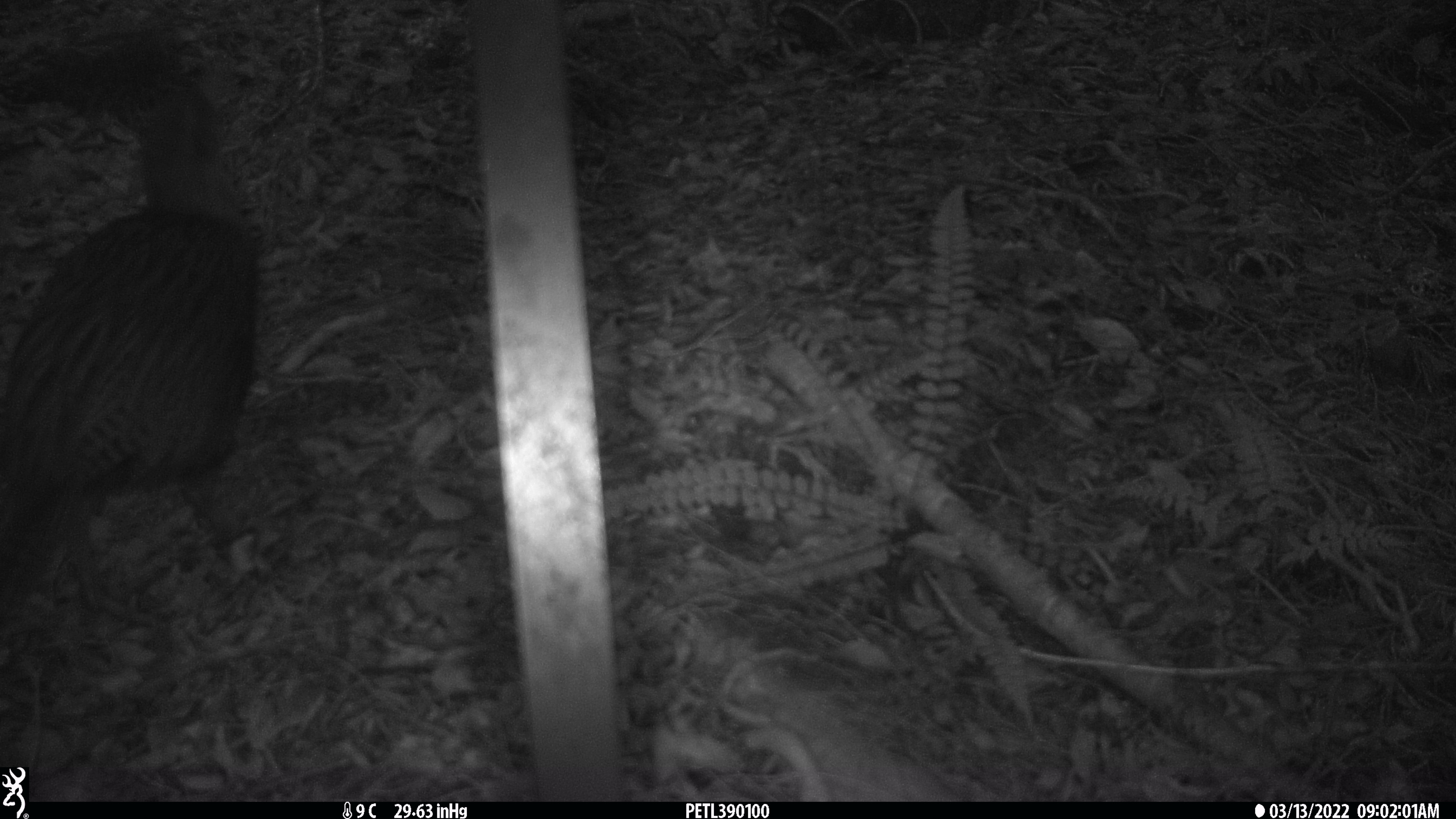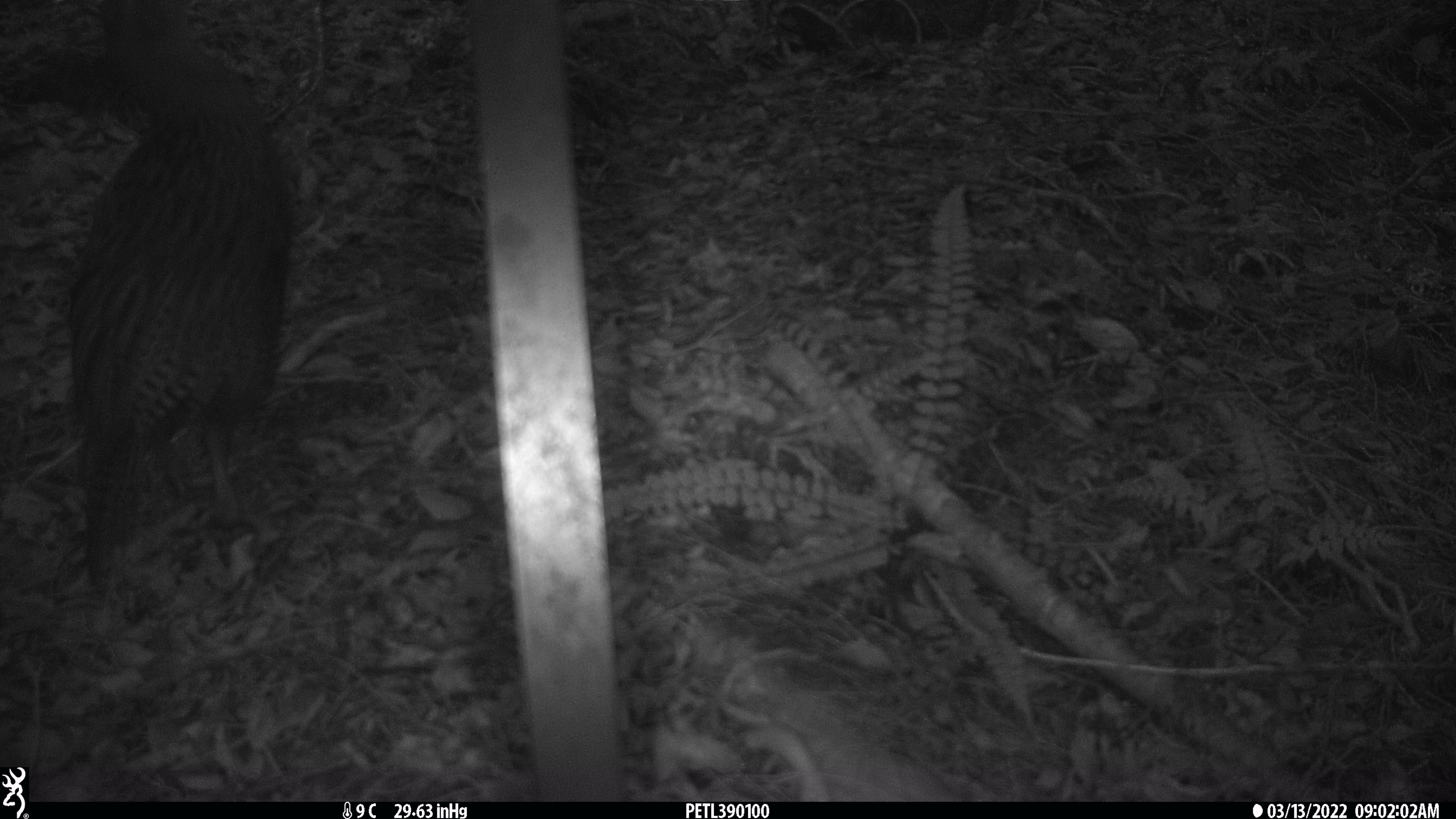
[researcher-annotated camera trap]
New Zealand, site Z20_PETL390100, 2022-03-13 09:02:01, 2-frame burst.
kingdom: Animalia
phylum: Chordata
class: Aves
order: Gruiformes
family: Rallidae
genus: Gallirallus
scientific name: Gallirallus australis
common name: weka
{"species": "weka (Gallirallus australis)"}